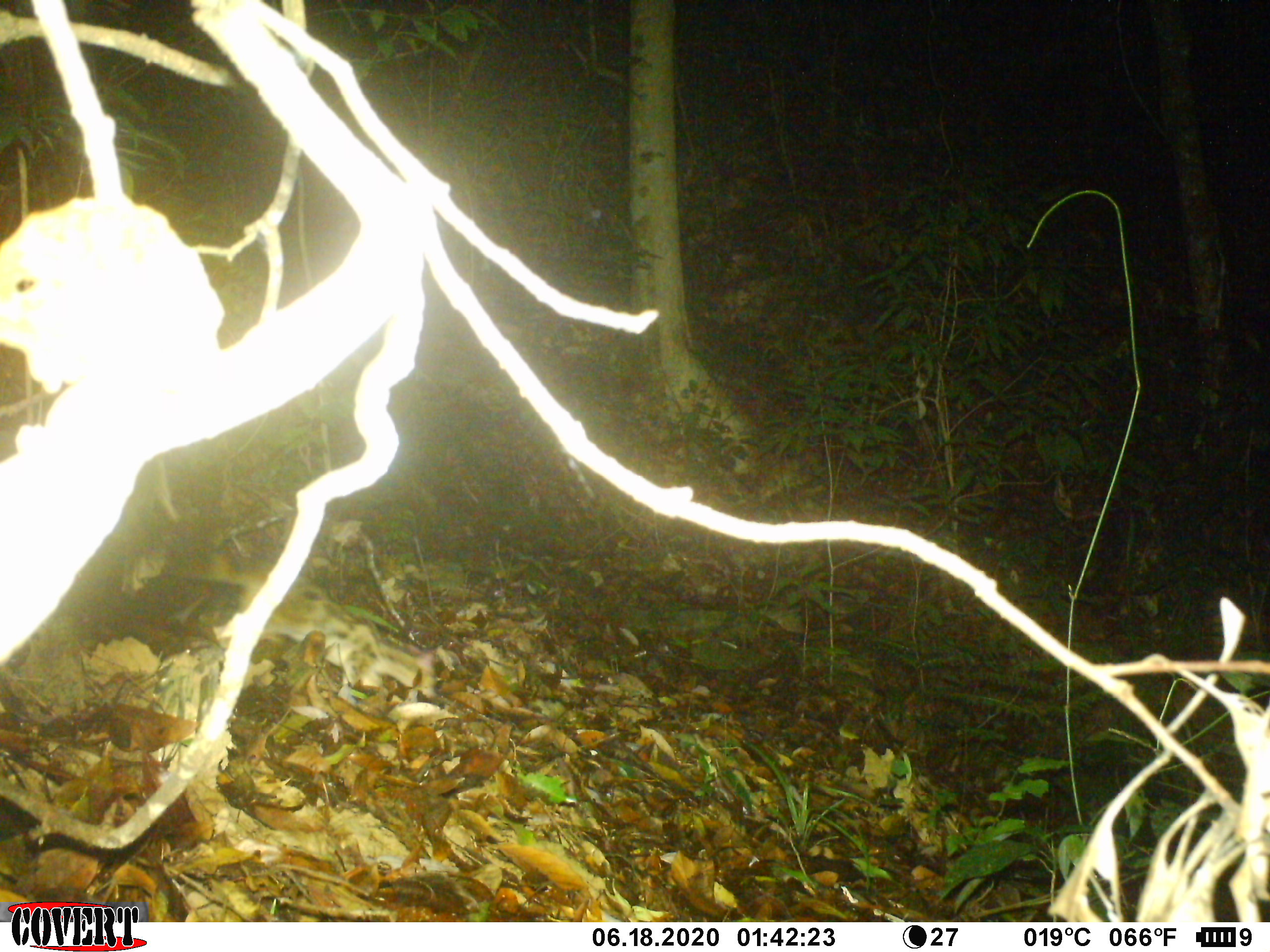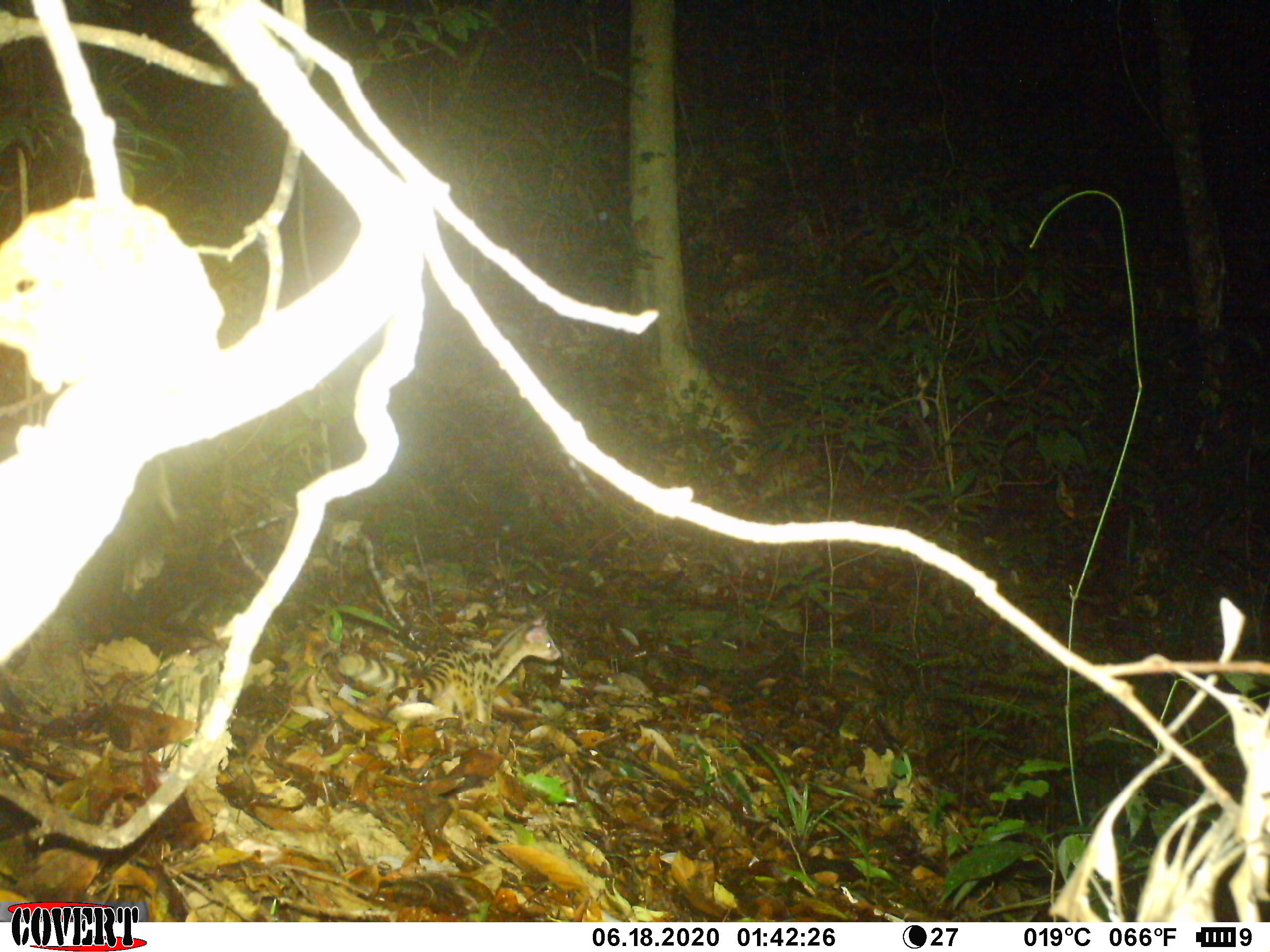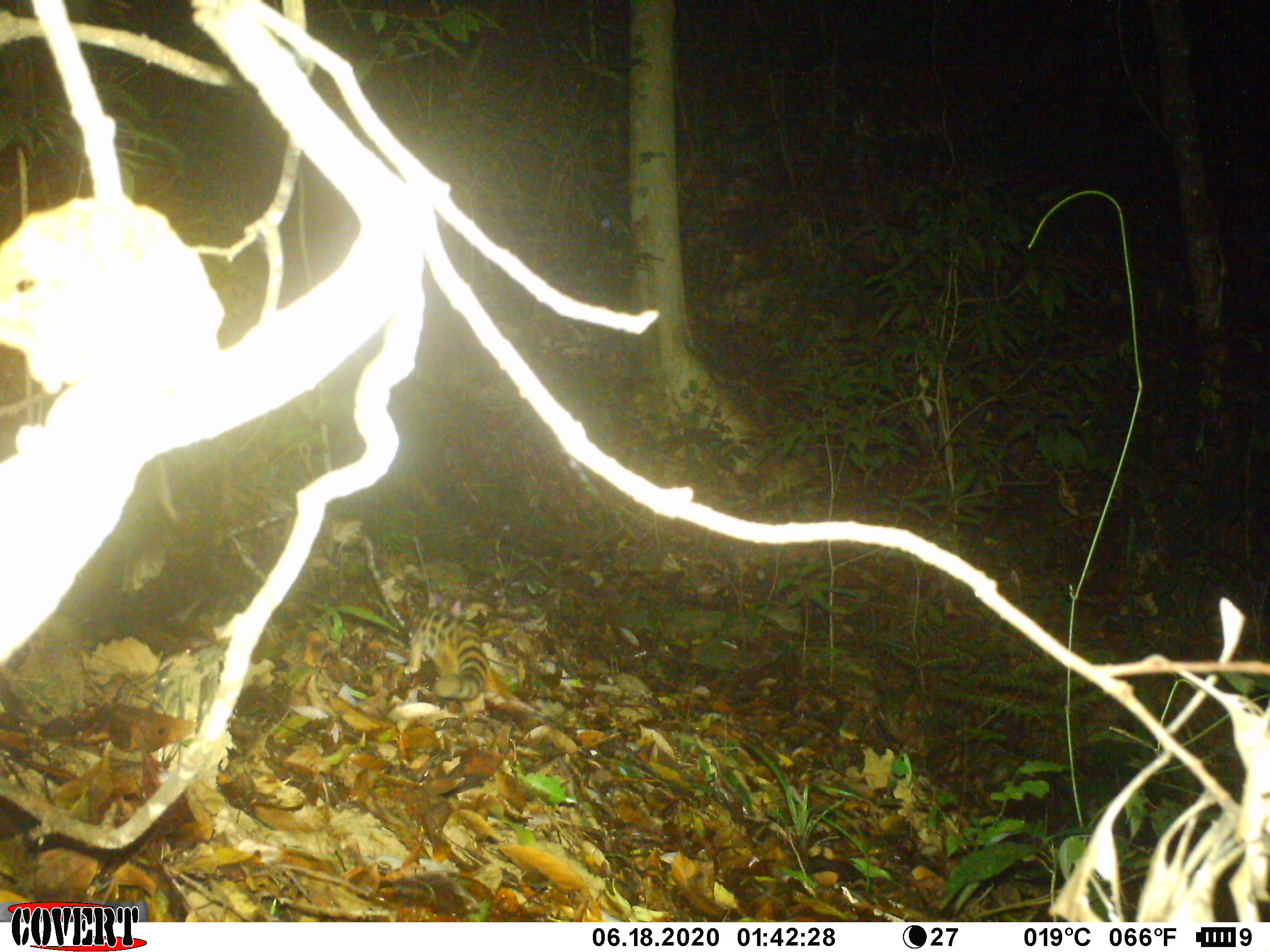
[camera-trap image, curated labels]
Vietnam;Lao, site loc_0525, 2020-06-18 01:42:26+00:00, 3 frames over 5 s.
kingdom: Animalia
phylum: Chordata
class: Mammalia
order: Carnivora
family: Prionodontidae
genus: Prionodon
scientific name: Prionodon pardicolor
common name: spotted linsang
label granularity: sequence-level